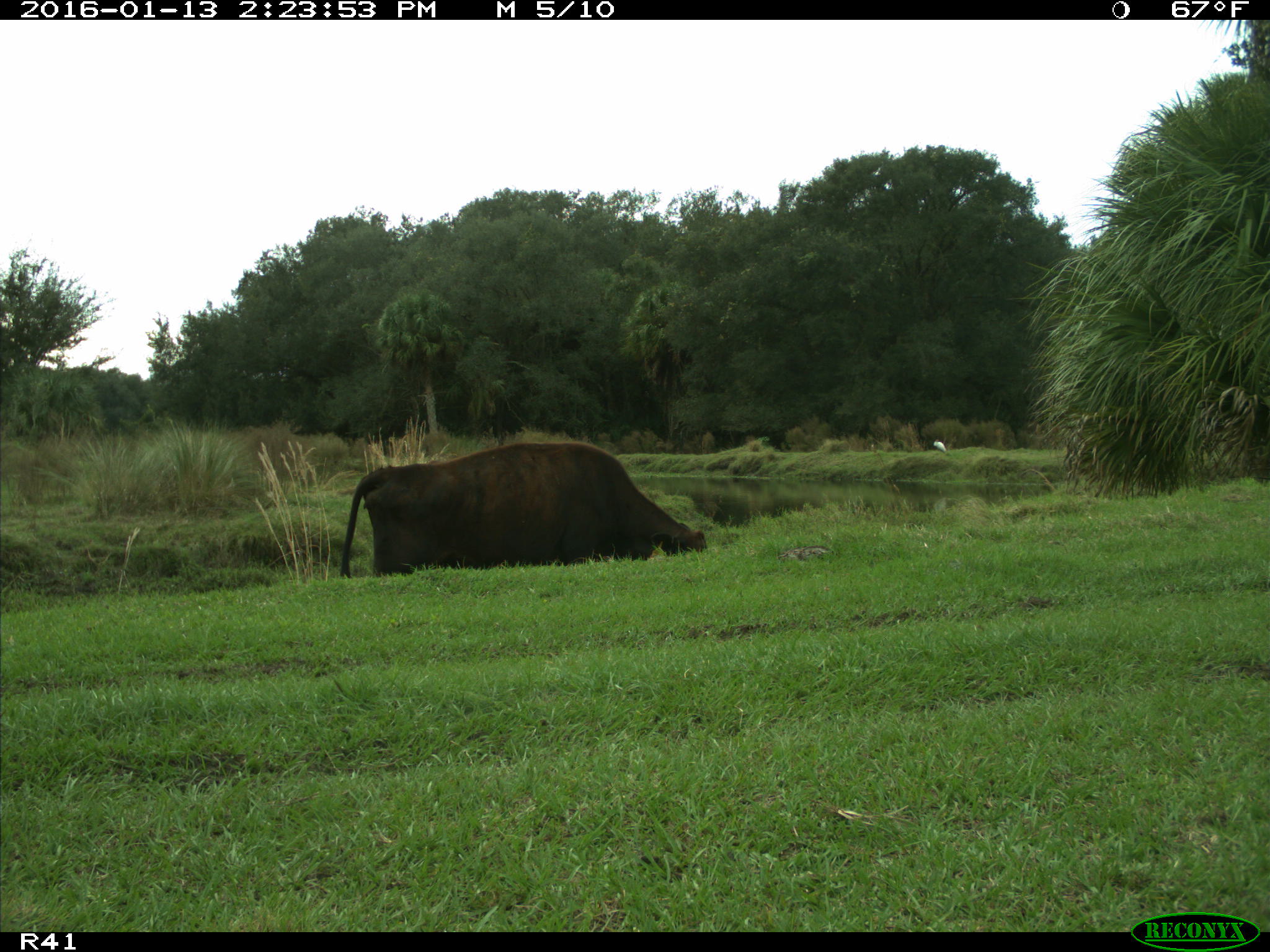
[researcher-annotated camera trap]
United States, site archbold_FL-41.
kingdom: Animalia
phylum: Chordata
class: Mammalia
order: Artiodactyla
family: Bovidae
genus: Bos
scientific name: Bos taurus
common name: domestic cow